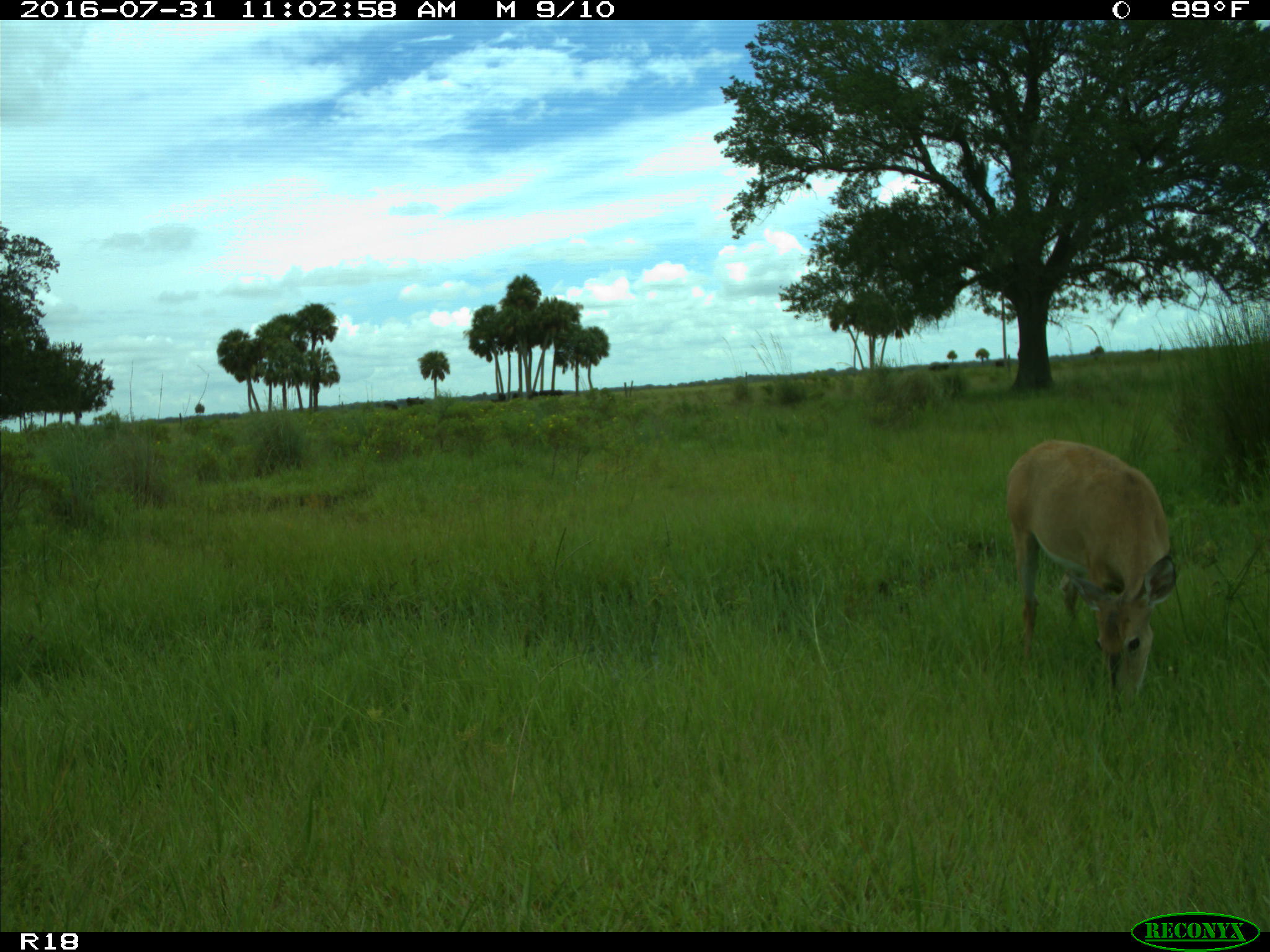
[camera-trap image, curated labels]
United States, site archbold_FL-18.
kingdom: Animalia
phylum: Chordata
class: Mammalia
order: Artiodactyla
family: Cervidae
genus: Odocoileus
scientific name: Odocoileus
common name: deer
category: unidentified deer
Unidentified deer (deer) (Odocoileus).